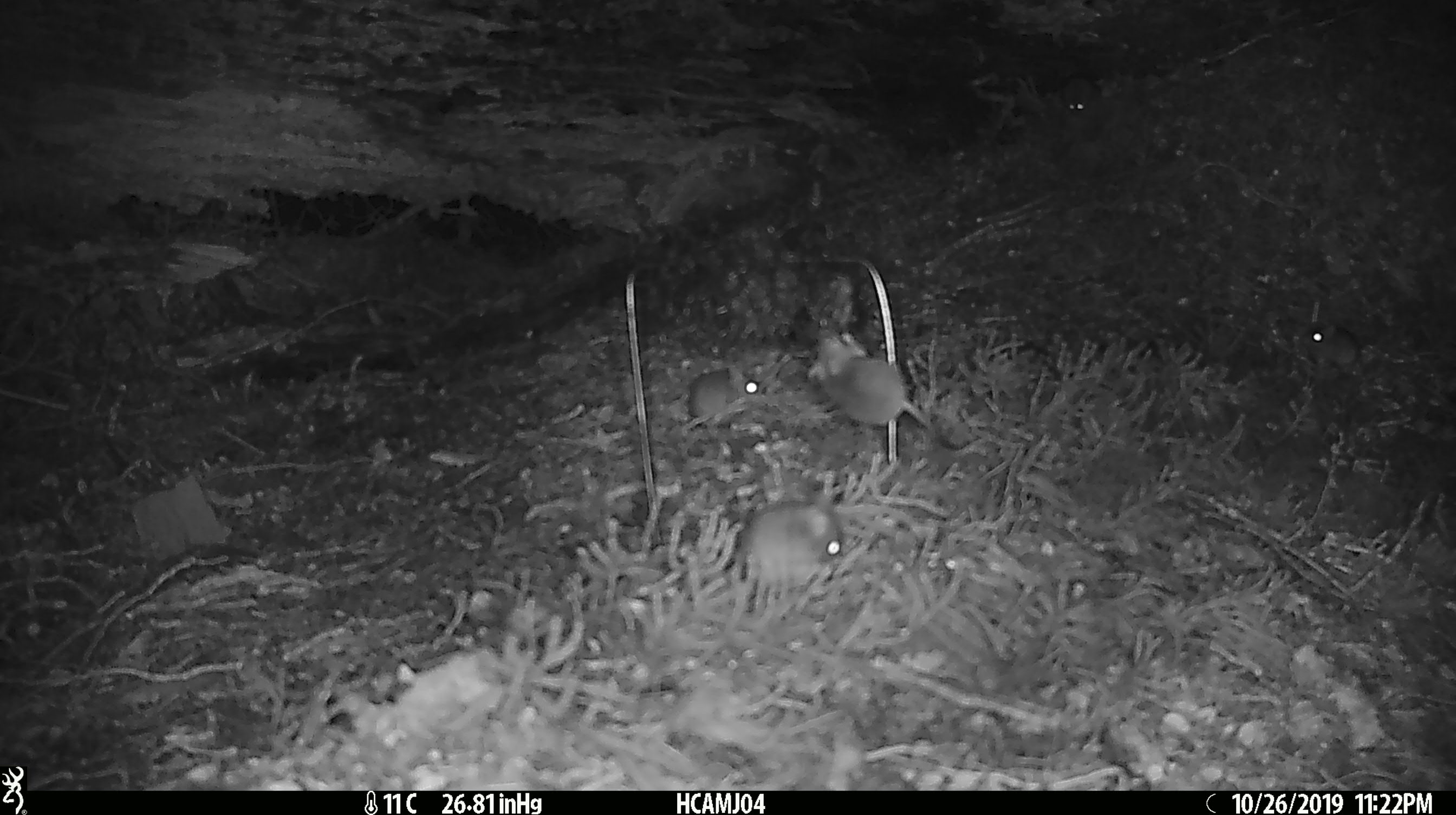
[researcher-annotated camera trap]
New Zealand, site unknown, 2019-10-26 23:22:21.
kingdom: Animalia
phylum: Chordata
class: Mammalia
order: Rodentia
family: Muridae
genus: Mus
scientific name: Mus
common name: mouse